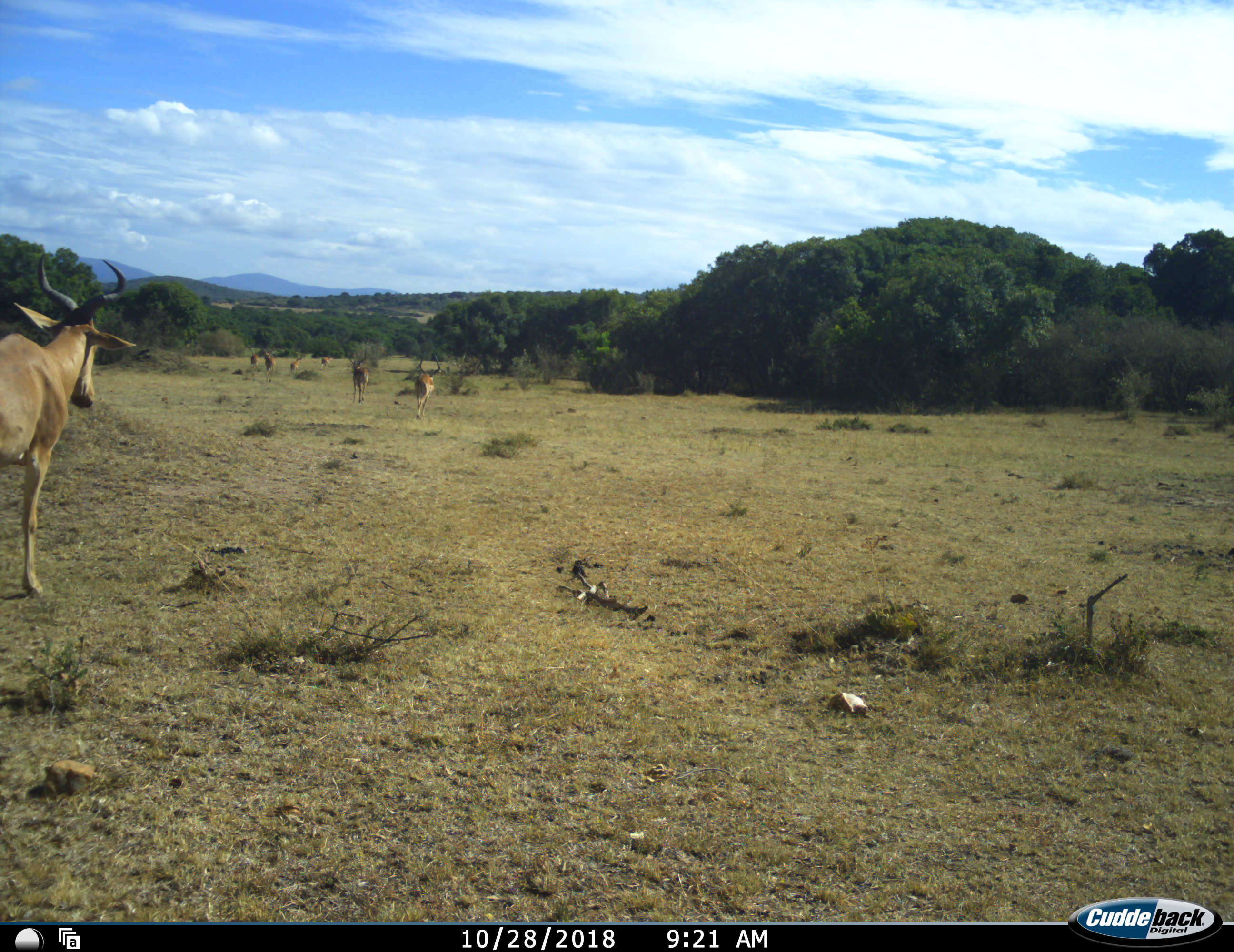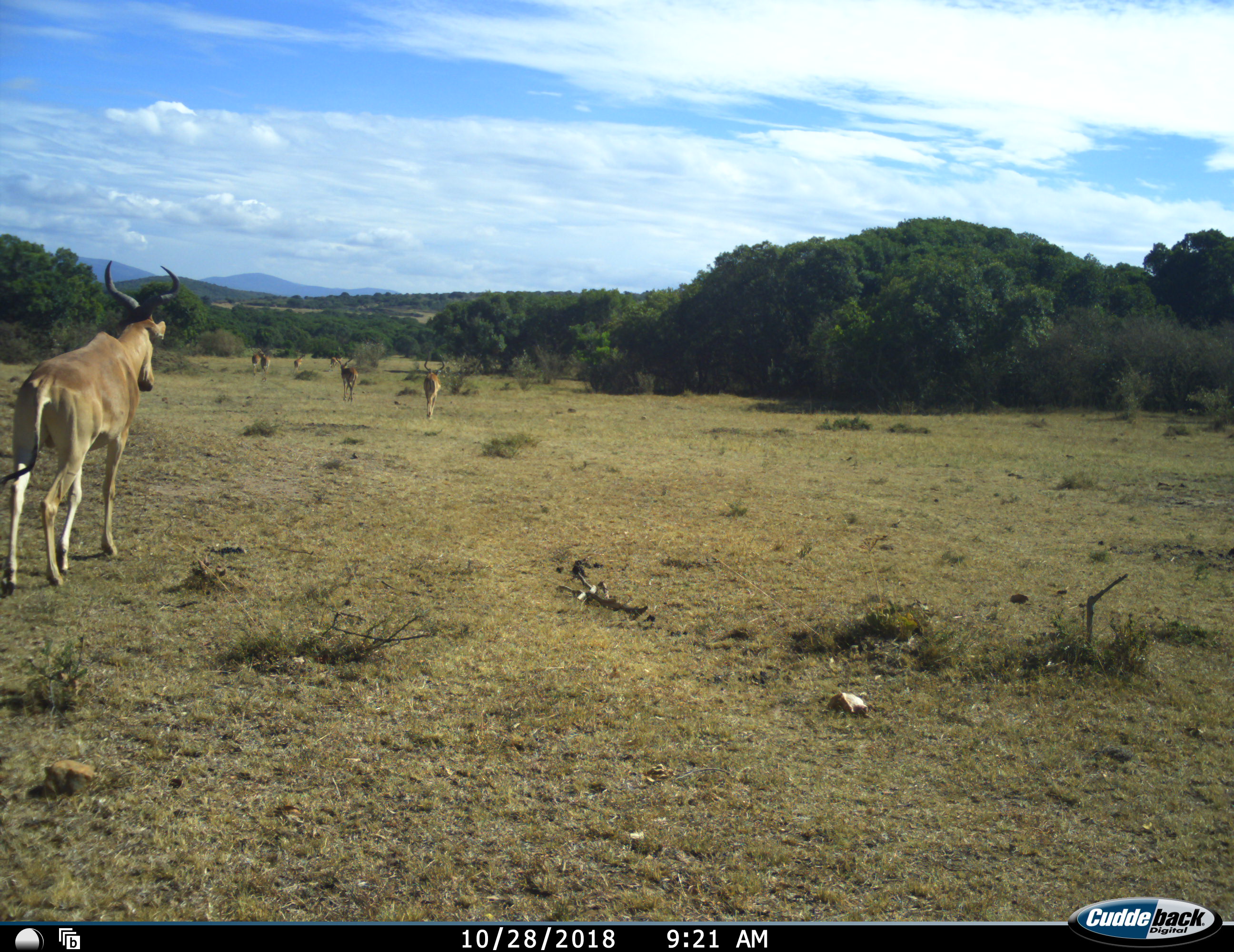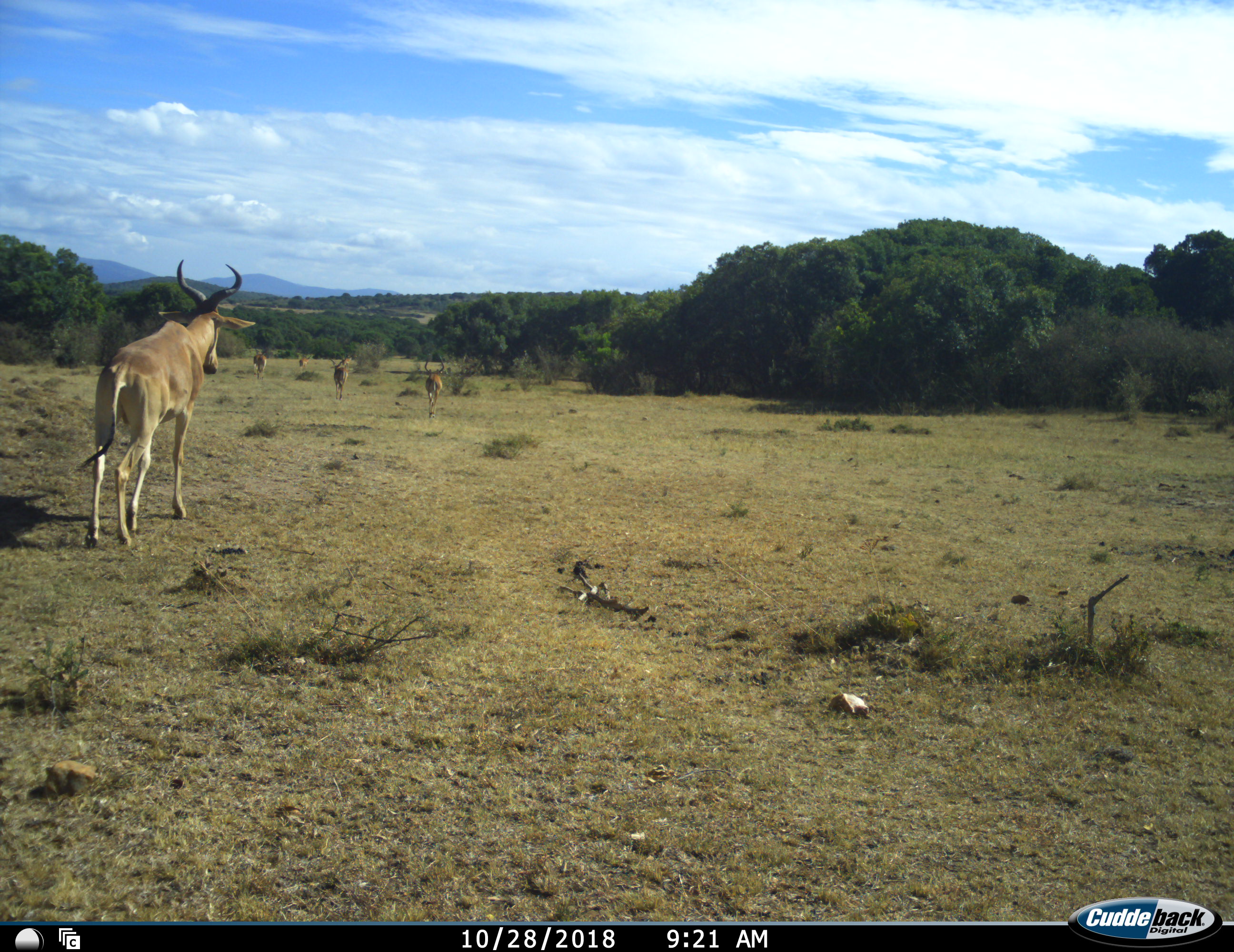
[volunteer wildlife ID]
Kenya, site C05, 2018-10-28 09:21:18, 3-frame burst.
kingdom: Animalia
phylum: Chordata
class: Mammalia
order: Artiodactyla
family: Bovidae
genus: Alcelaphus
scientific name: Alcelaphus buselaphus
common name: hartebeest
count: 7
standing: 25%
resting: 0%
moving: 88%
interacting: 0%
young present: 0%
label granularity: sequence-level